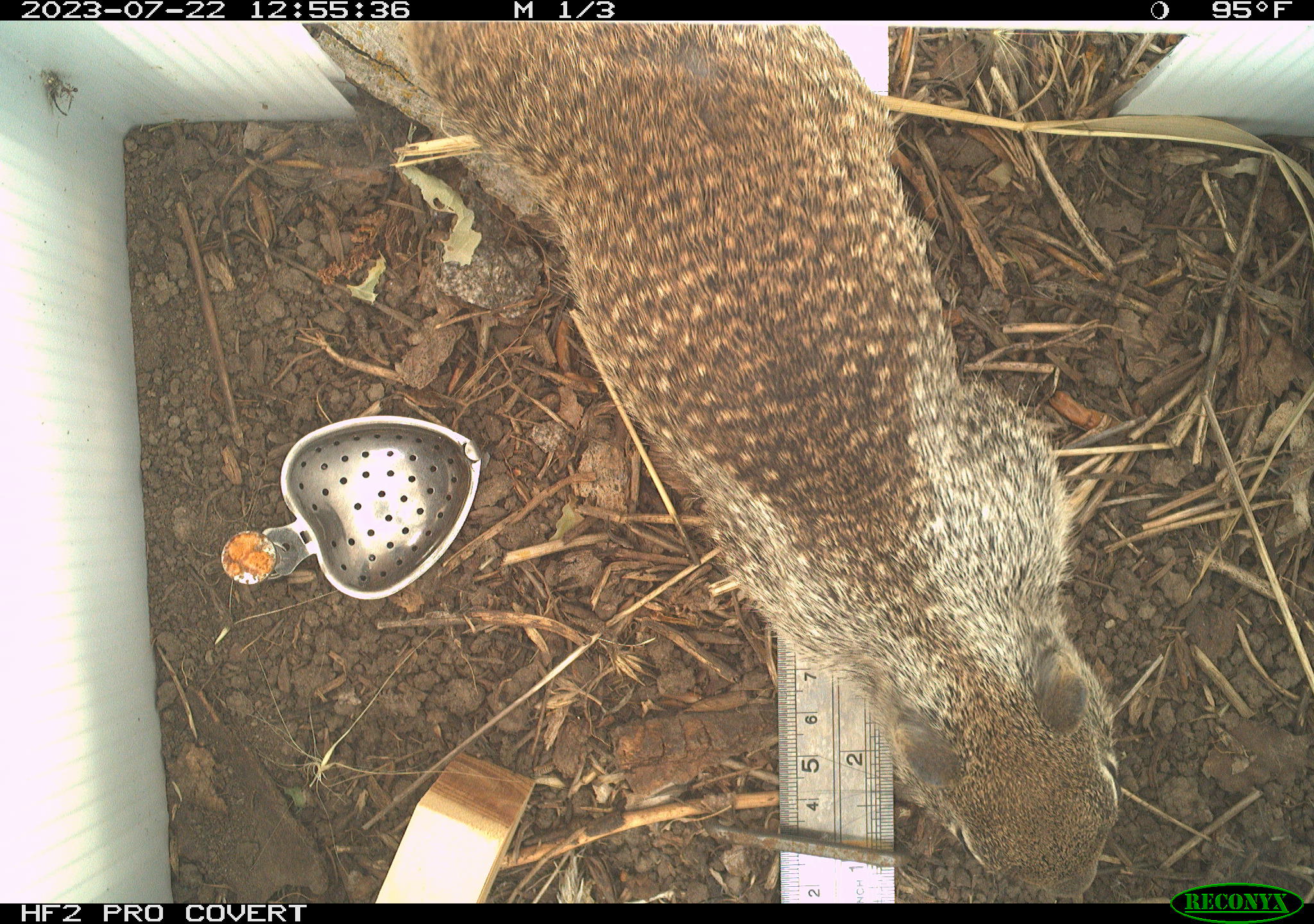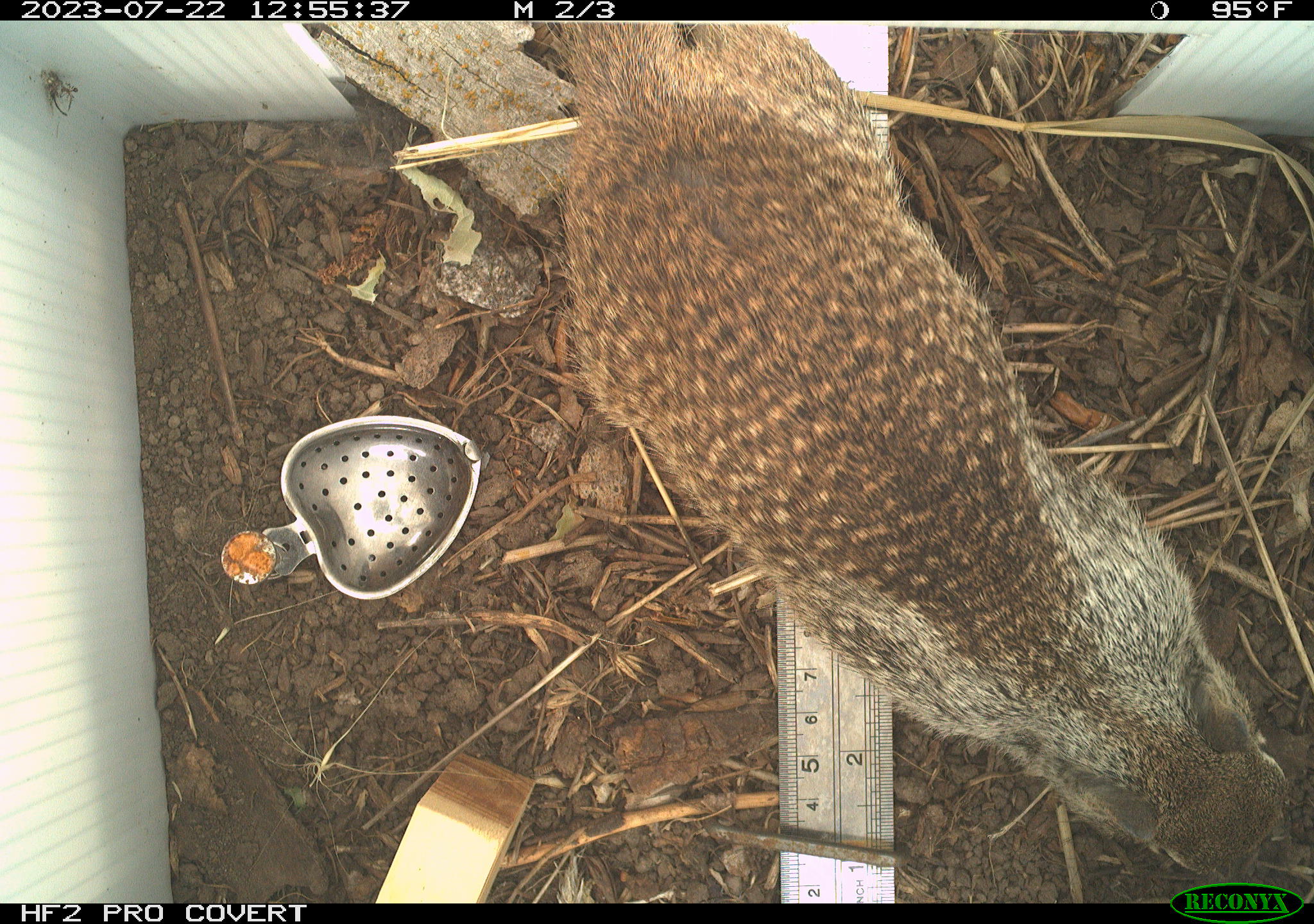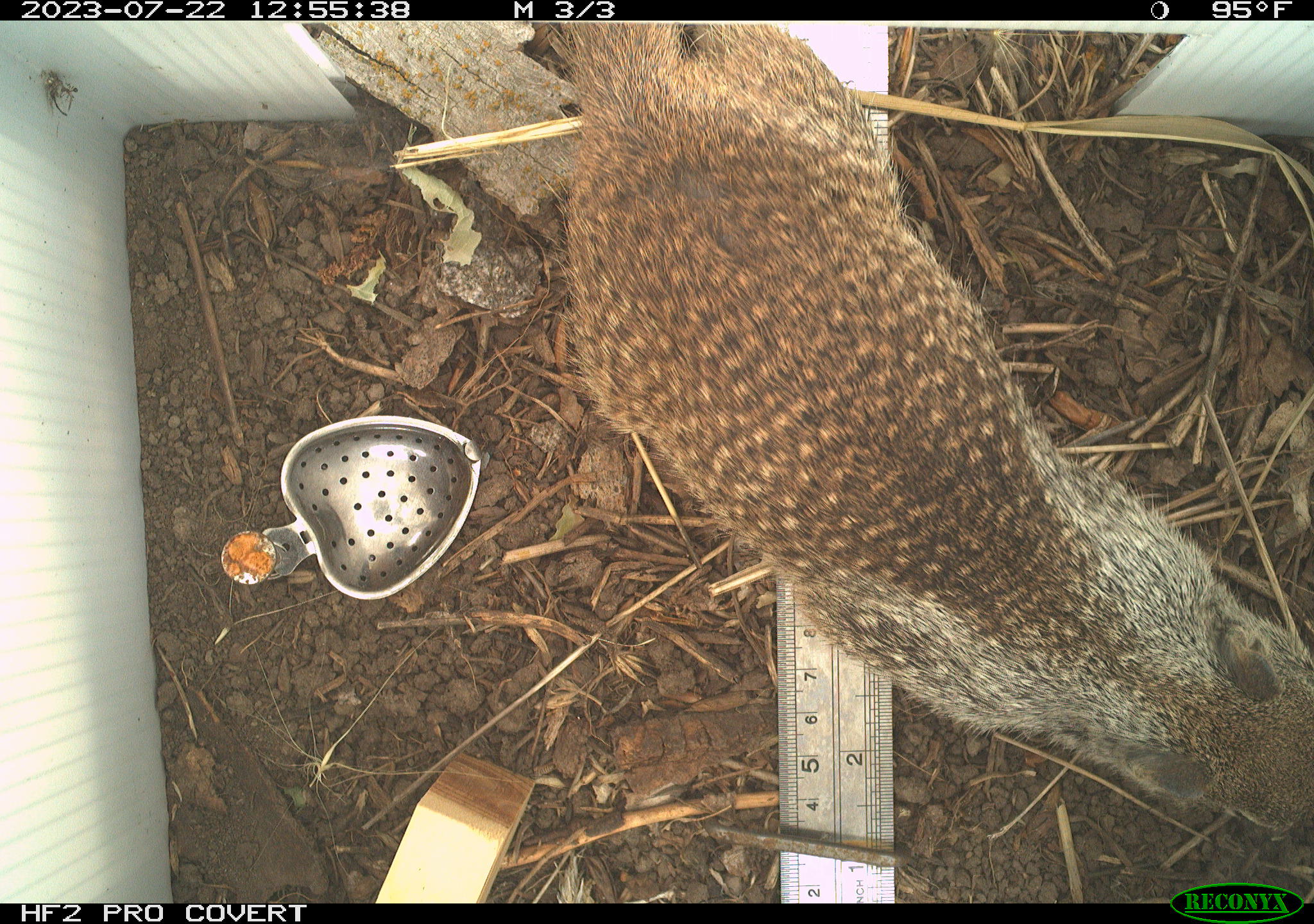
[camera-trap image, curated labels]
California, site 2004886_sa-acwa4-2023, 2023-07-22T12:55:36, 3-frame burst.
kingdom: Animalia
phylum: Chordata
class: Mammalia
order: Rodentia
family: Sciuridae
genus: Otospermophilus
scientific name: Otospermophilus beecheyi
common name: california ground squirrel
California ground squirrel (Otospermophilus beecheyi).